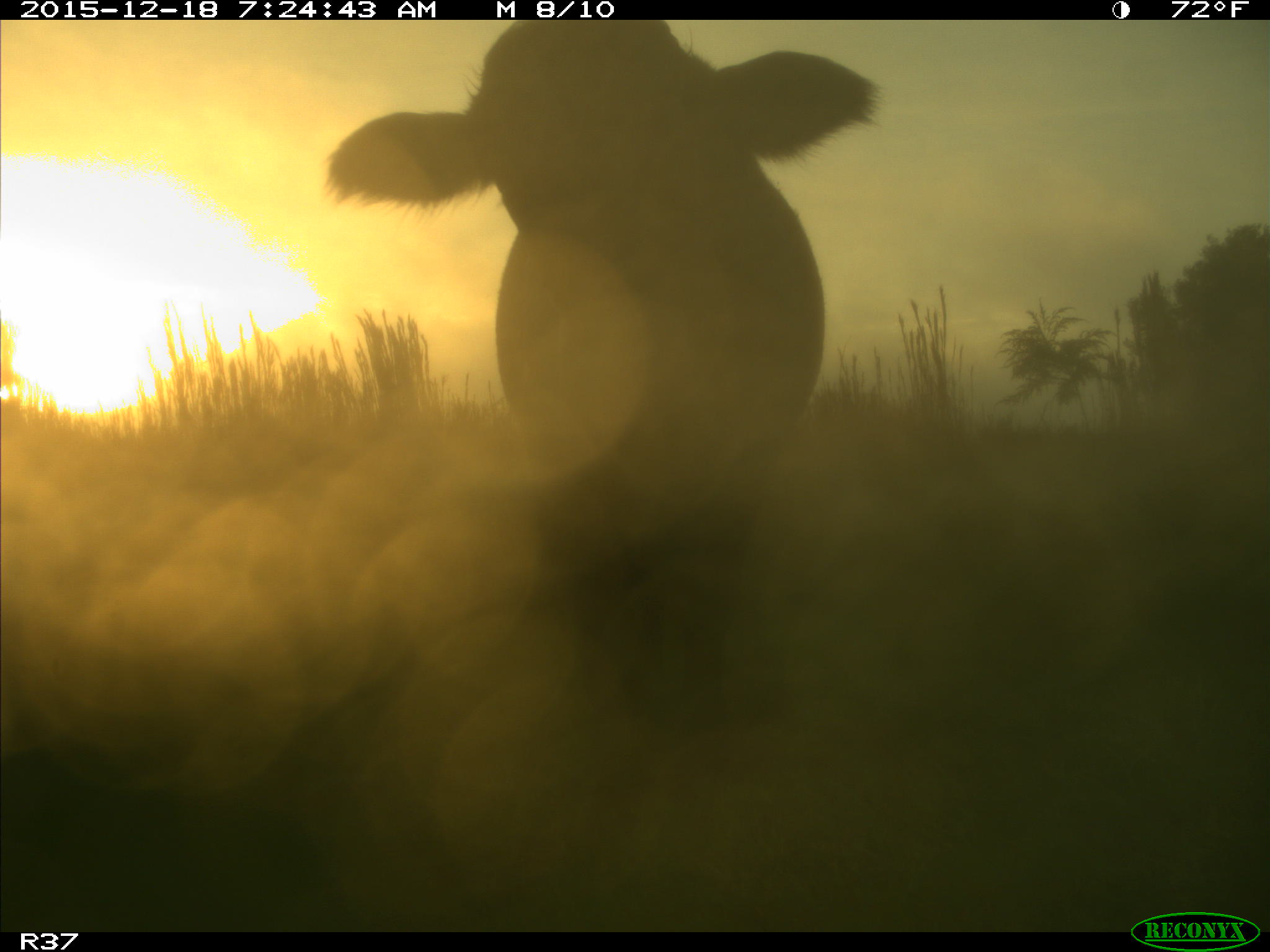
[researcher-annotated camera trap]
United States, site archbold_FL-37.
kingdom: Animalia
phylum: Chordata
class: Mammalia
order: Artiodactyla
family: Bovidae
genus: Bos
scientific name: Bos taurus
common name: domestic cow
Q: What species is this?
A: Bos taurus (domestic cow).